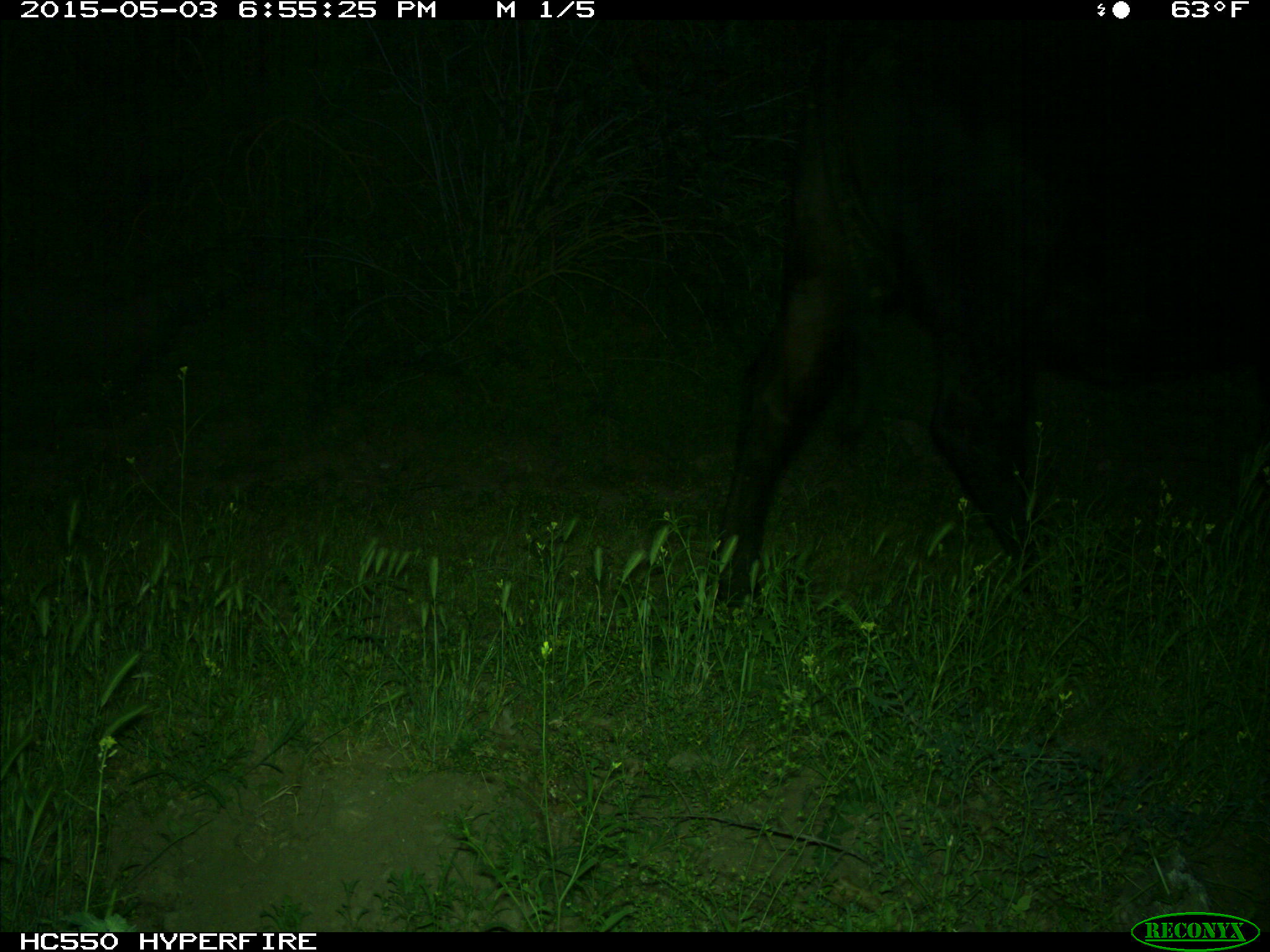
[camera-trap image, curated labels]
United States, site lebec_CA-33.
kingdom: Animalia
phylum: Chordata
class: Mammalia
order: Artiodactyla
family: Bovidae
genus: Bos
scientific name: Bos taurus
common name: domestic cow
Bos taurus (domestic cow).